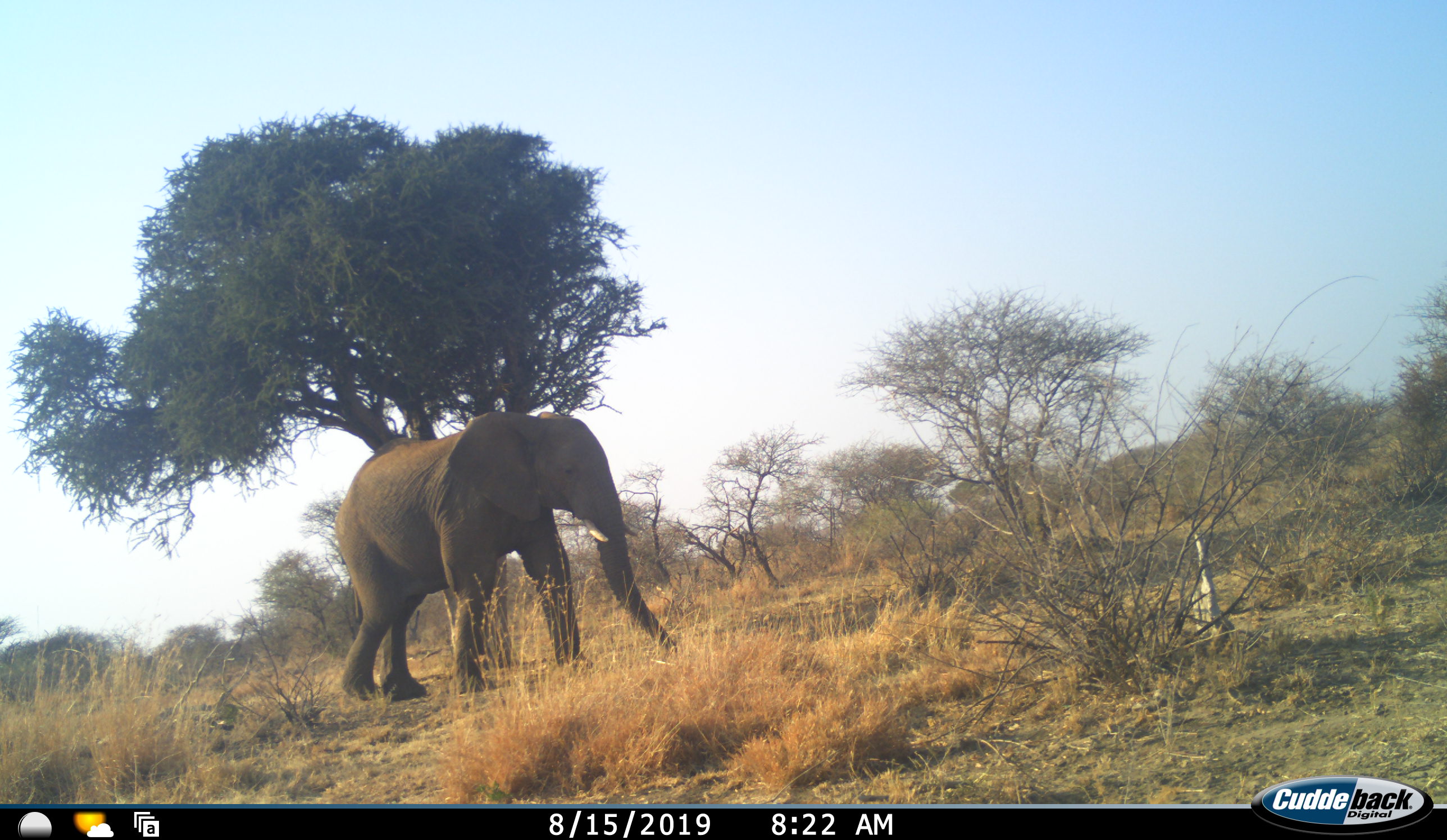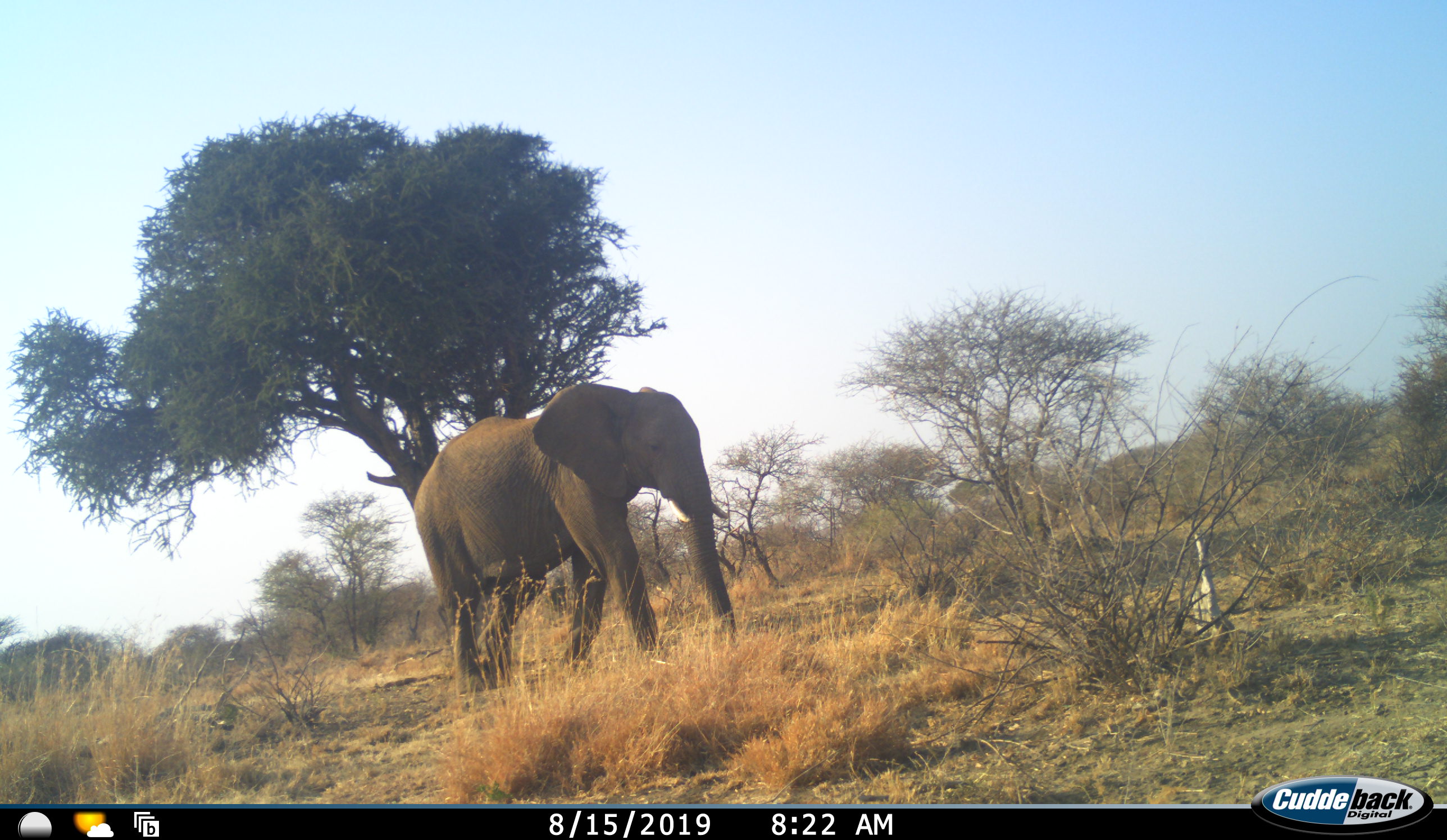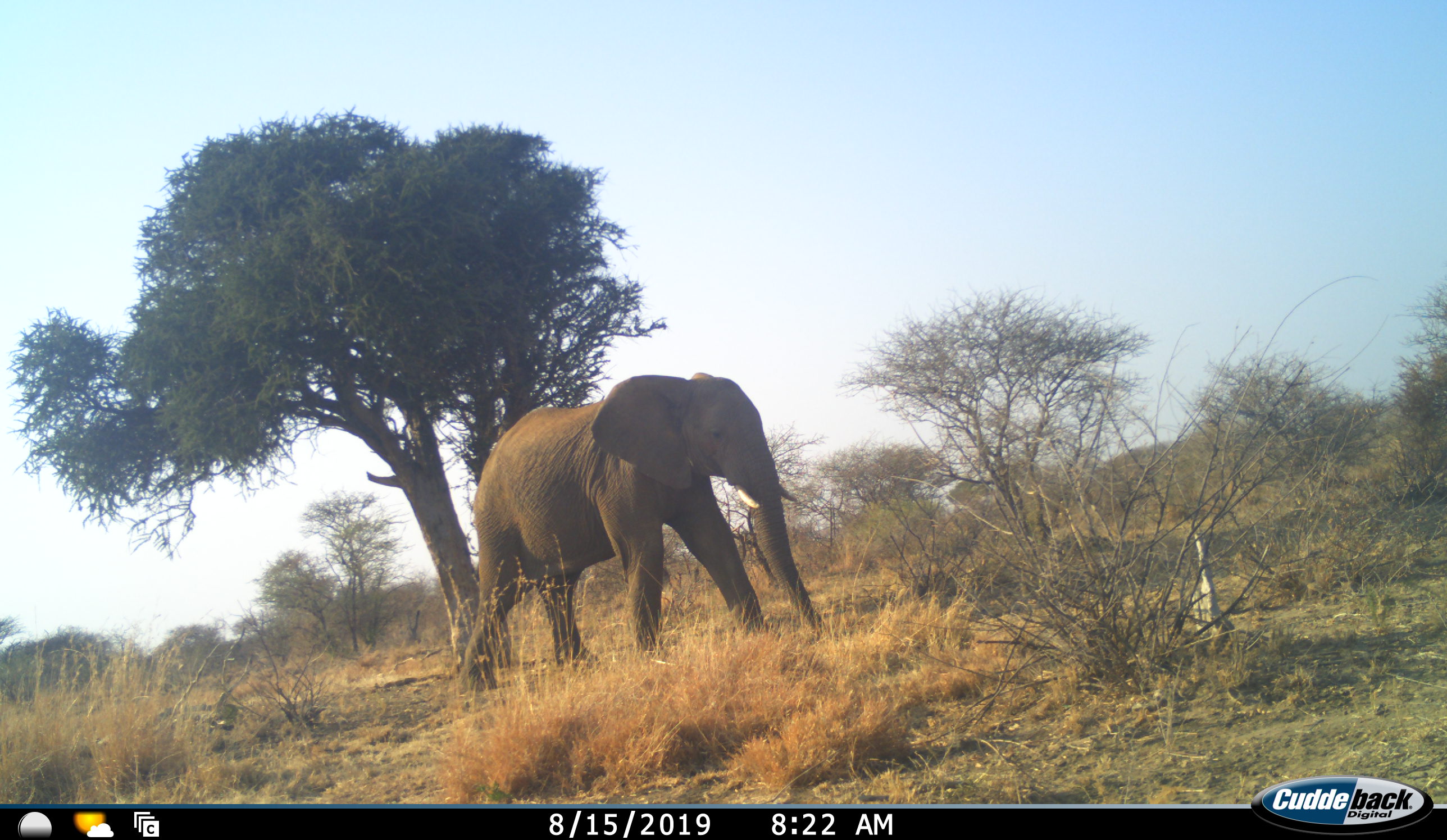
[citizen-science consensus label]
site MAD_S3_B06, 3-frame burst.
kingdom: Animalia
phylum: Chordata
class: Mammalia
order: Proboscidea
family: Elephantidae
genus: Loxodonta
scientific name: Loxodonta africana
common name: african bush elephant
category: elephant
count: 1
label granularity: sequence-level